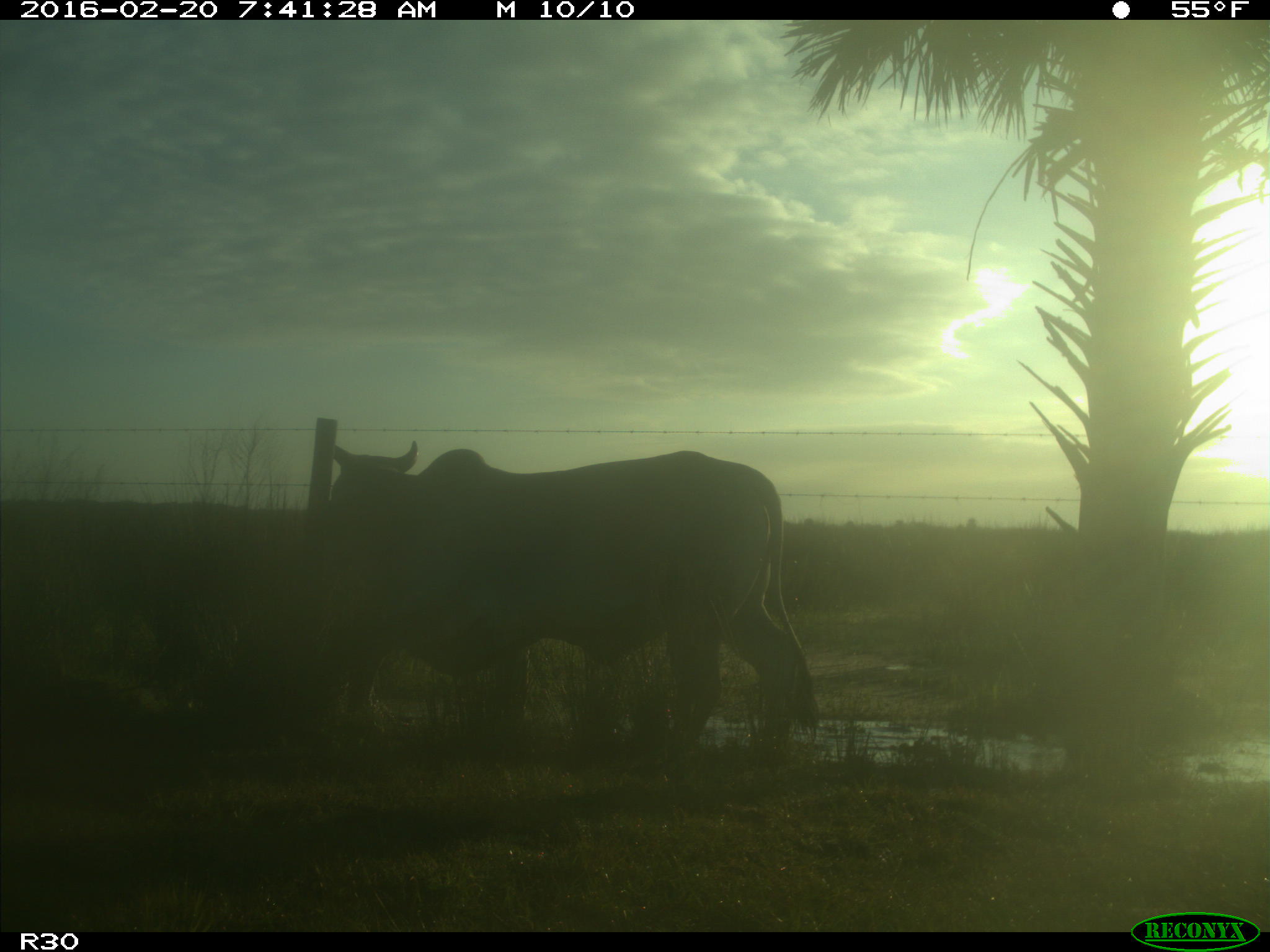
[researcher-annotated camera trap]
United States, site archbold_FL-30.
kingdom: Animalia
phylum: Chordata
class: Mammalia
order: Artiodactyla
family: Bovidae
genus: Bos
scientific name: Bos taurus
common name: domestic cow